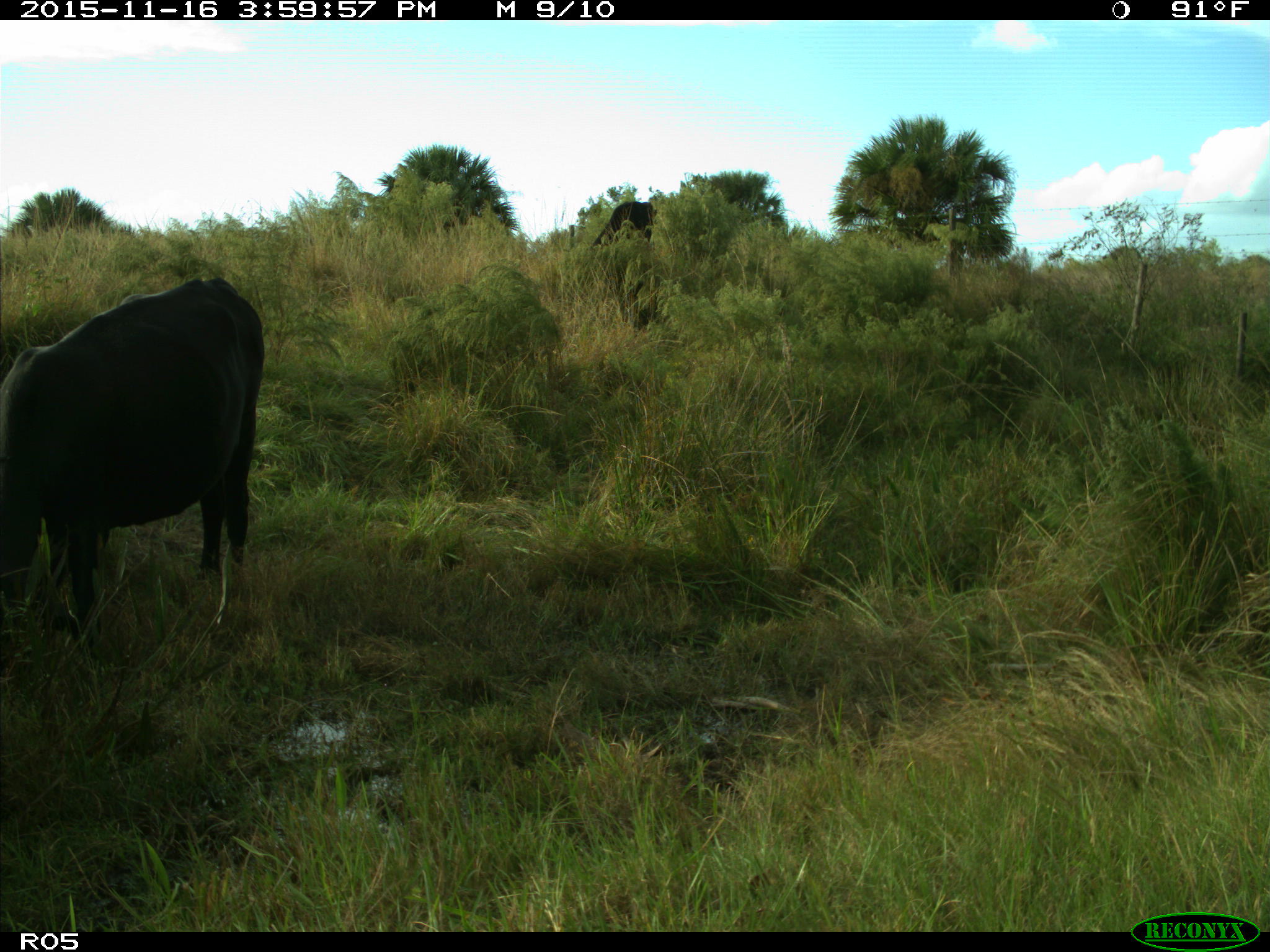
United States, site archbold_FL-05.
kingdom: Animalia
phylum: Chordata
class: Mammalia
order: Artiodactyla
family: Bovidae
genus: Bos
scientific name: Bos taurus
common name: domestic cow